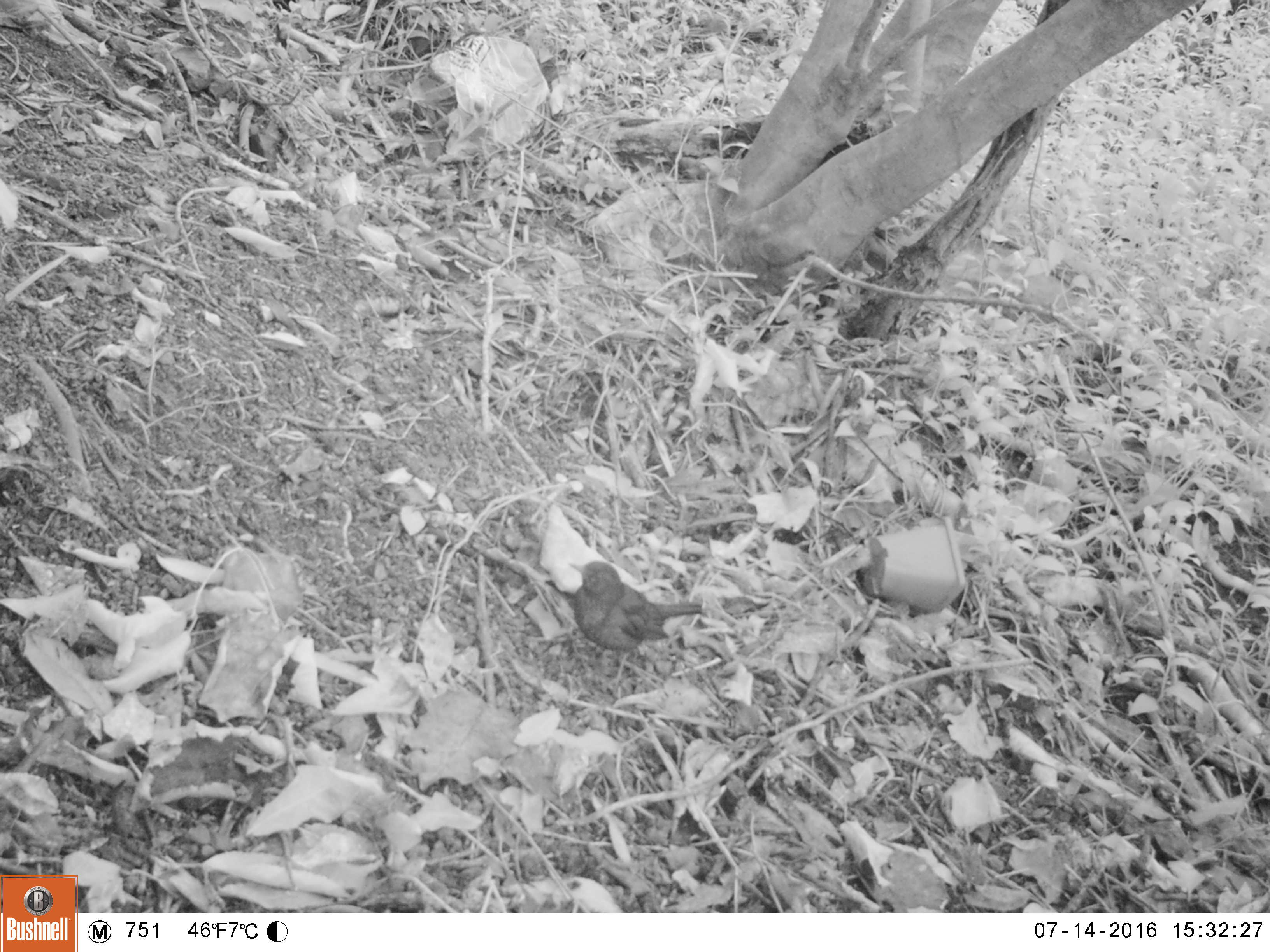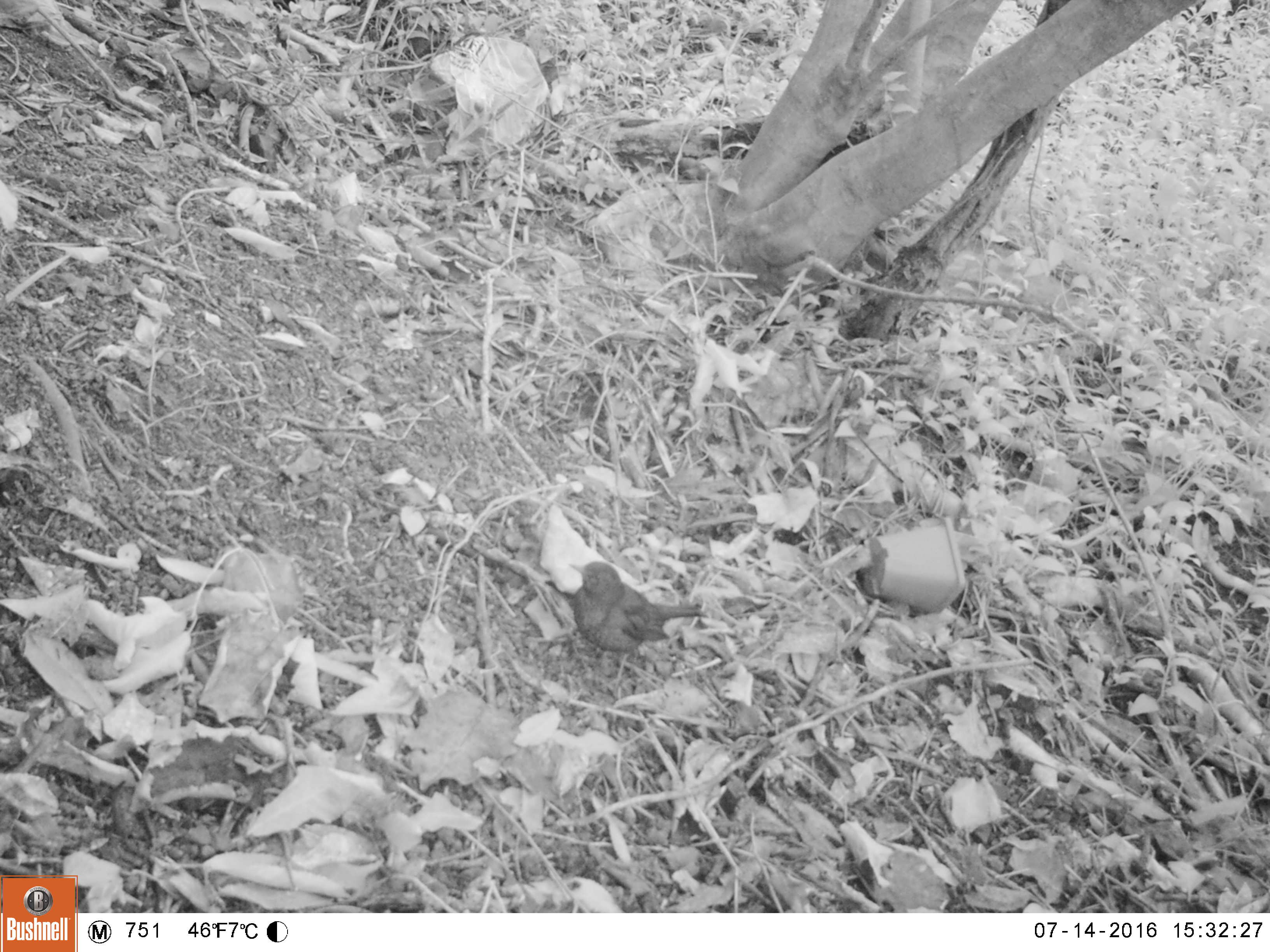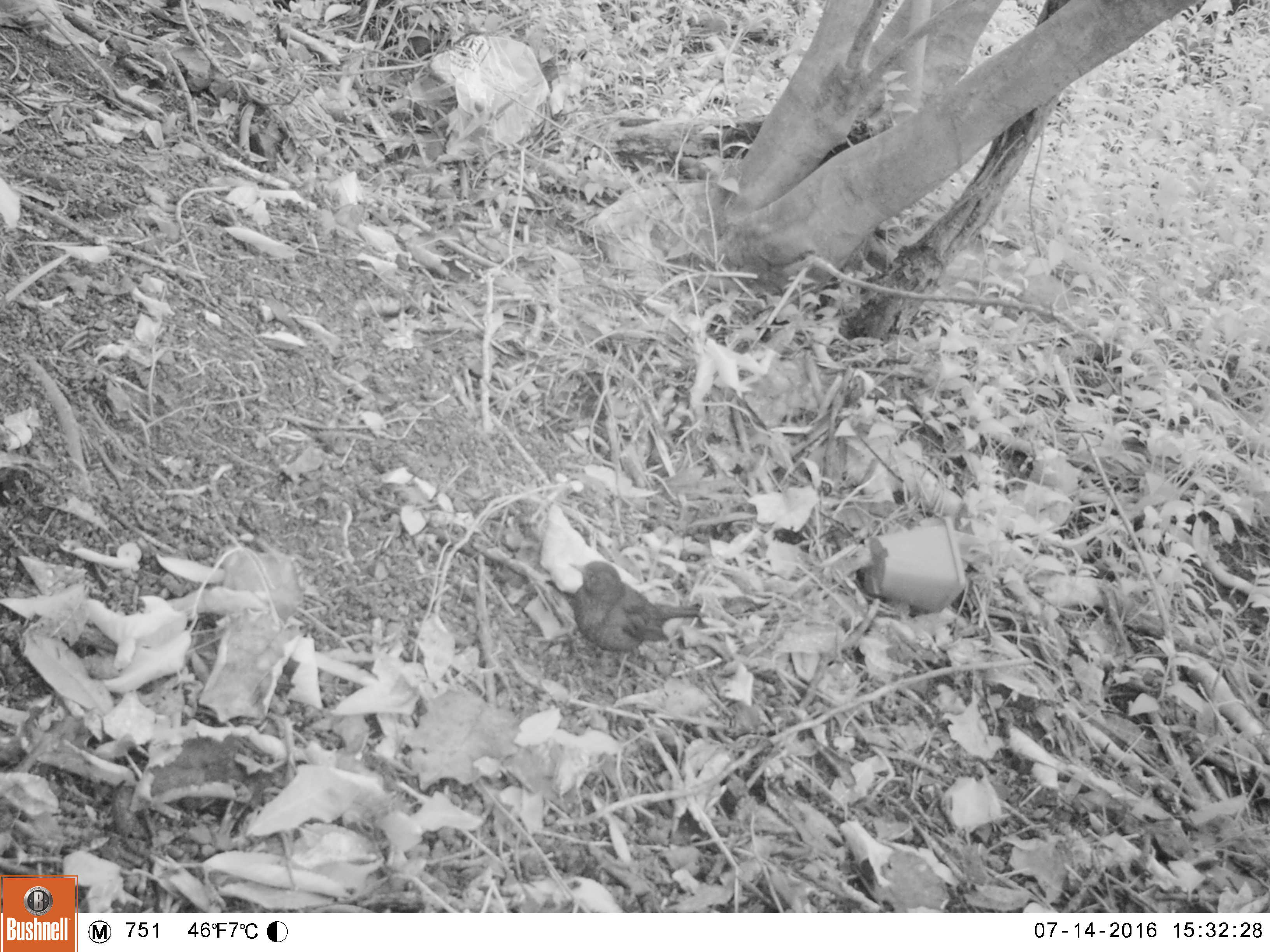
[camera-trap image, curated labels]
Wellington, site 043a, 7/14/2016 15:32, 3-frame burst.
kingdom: Animalia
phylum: Chordata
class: Aves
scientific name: Aves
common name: bird